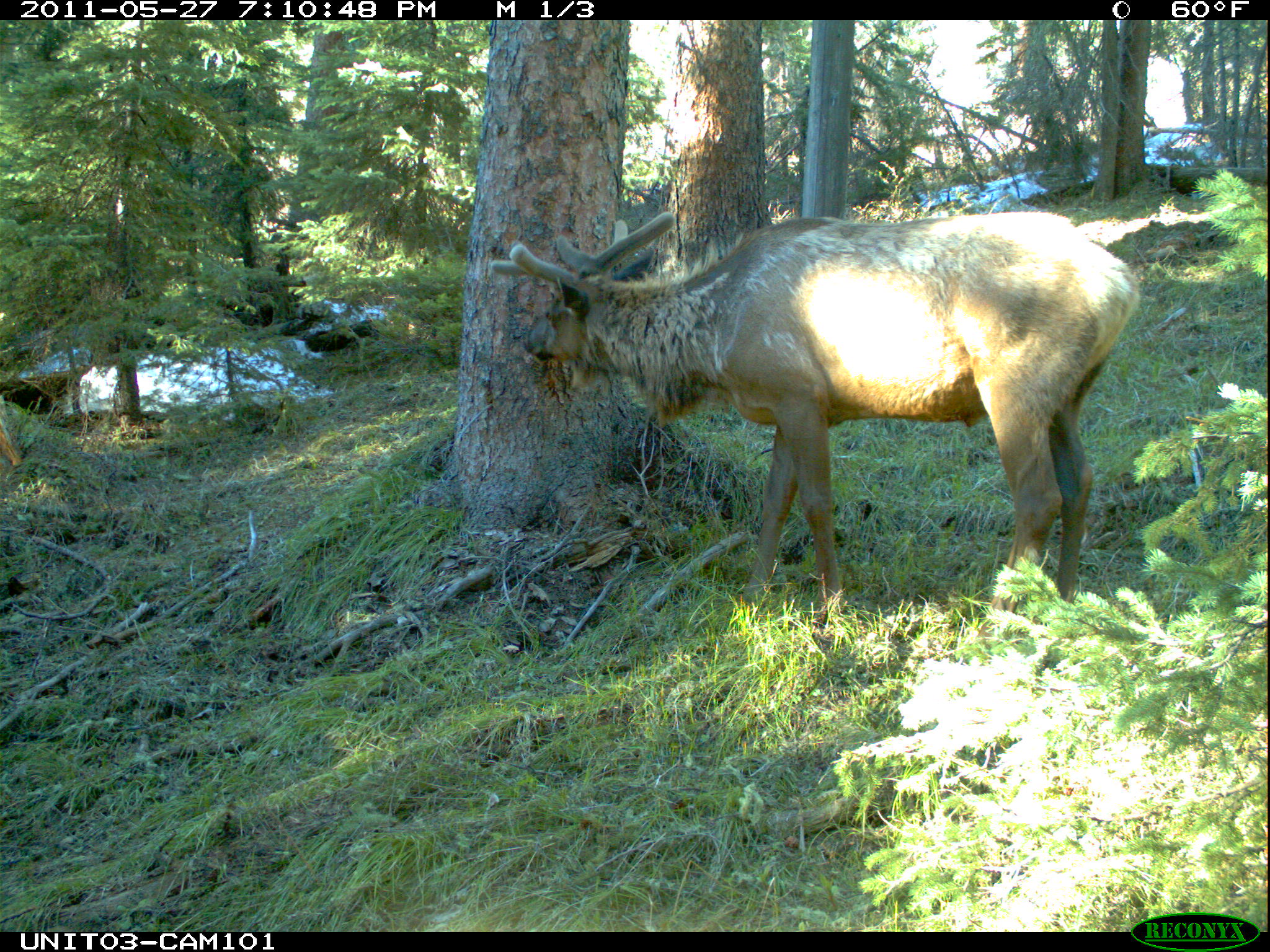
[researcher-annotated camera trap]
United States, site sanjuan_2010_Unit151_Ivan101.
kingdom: Animalia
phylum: Chordata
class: Mammalia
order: Artiodactyla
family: Cervidae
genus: Cervus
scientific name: Cervus elaphus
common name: red deer